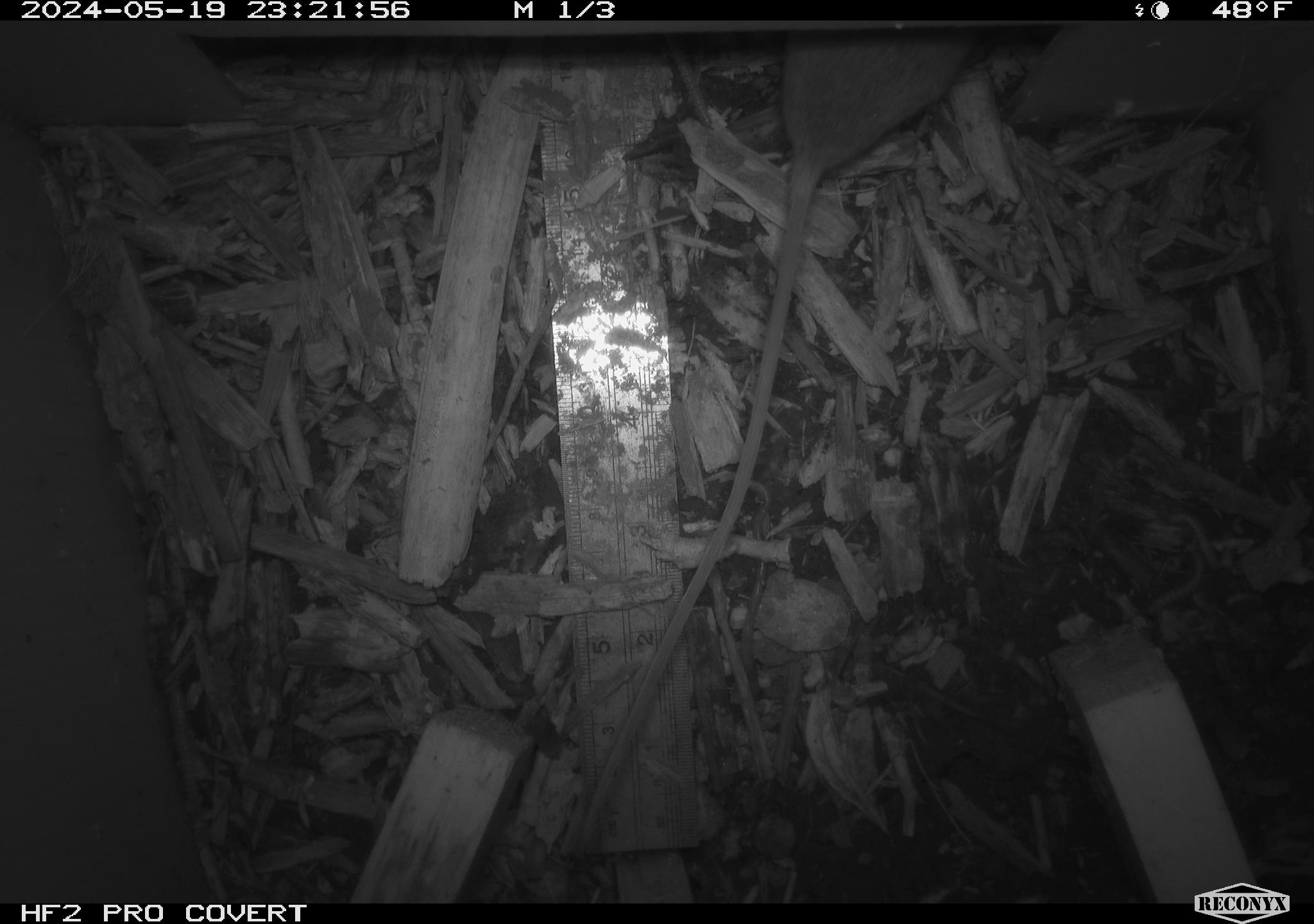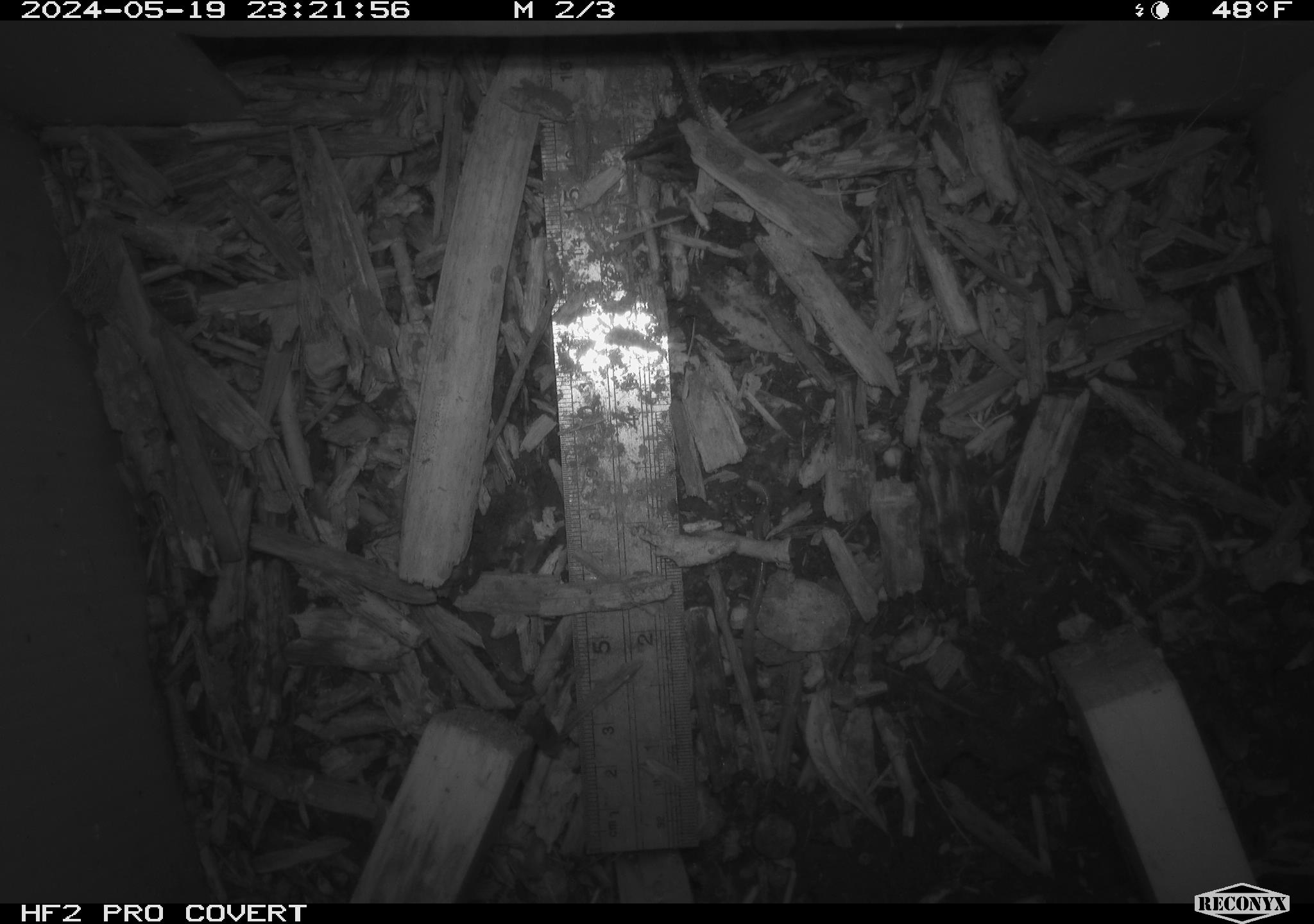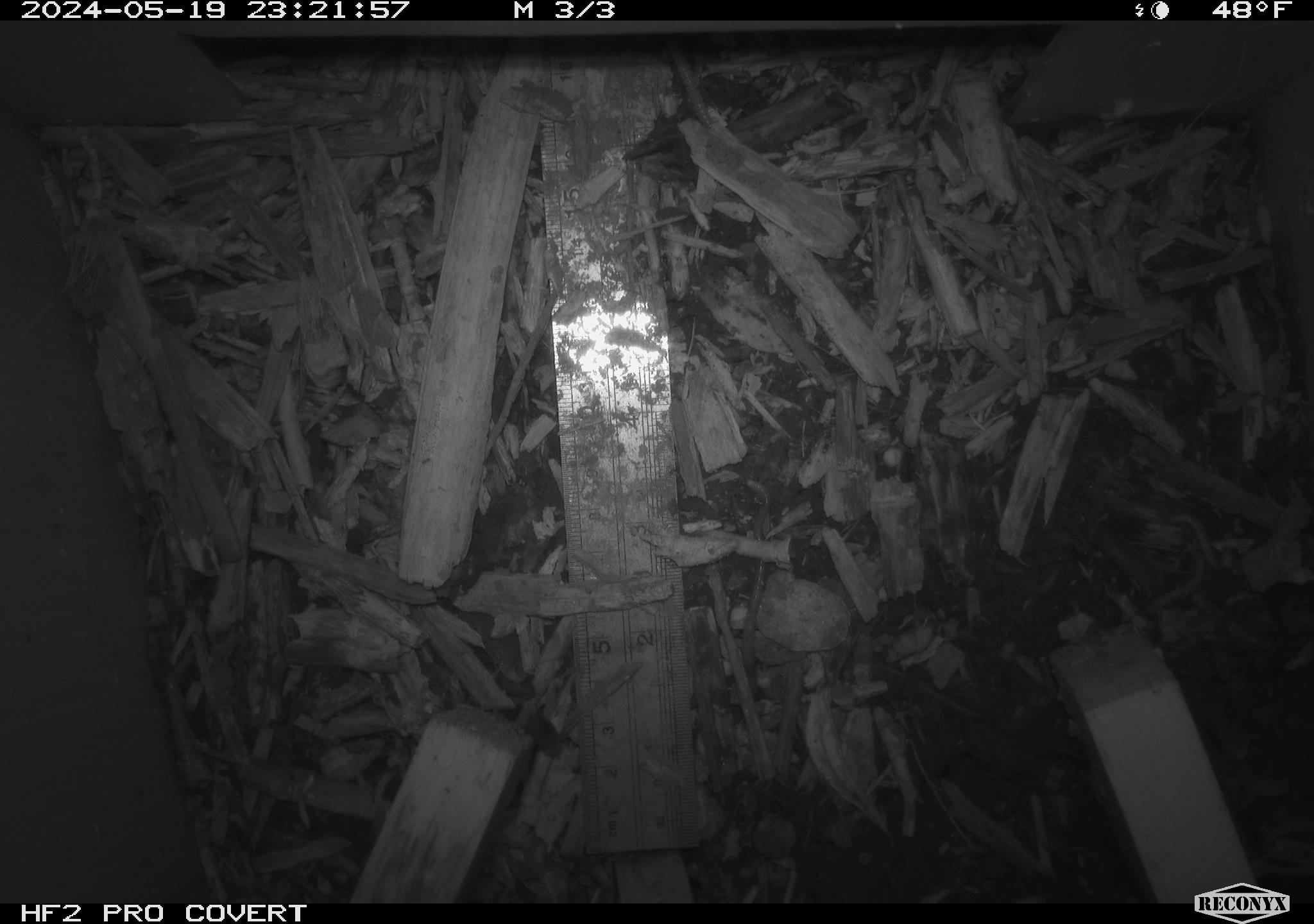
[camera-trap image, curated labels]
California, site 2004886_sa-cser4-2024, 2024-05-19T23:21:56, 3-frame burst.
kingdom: Animalia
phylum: Chordata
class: Mammalia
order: Rodentia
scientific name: Rodentia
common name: rodent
Rodent (Rodentia).